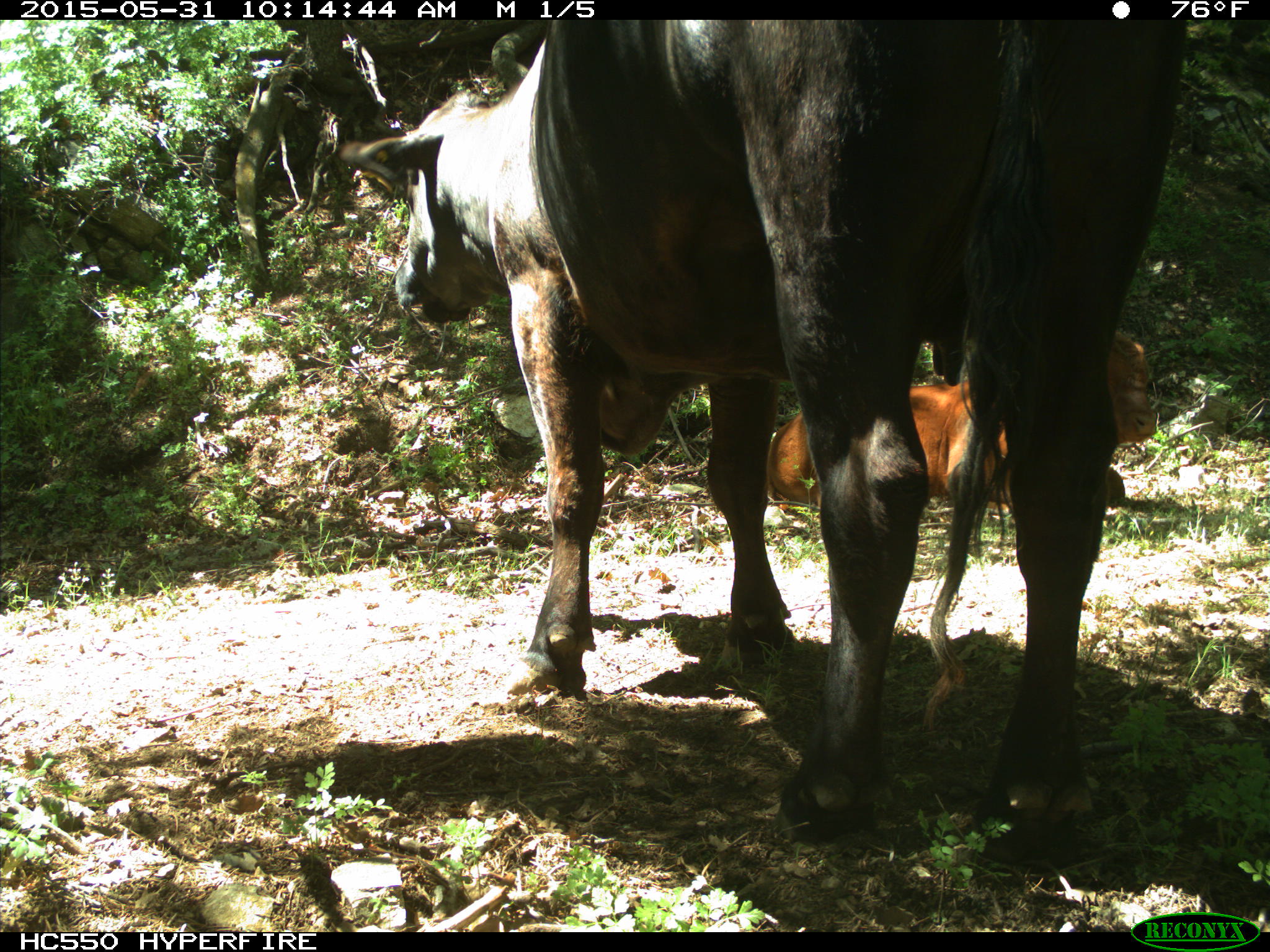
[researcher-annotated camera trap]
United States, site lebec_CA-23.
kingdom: Animalia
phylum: Chordata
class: Mammalia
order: Artiodactyla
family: Bovidae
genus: Bos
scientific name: Bos taurus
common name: domestic cow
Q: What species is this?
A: Bos taurus (domestic cow).